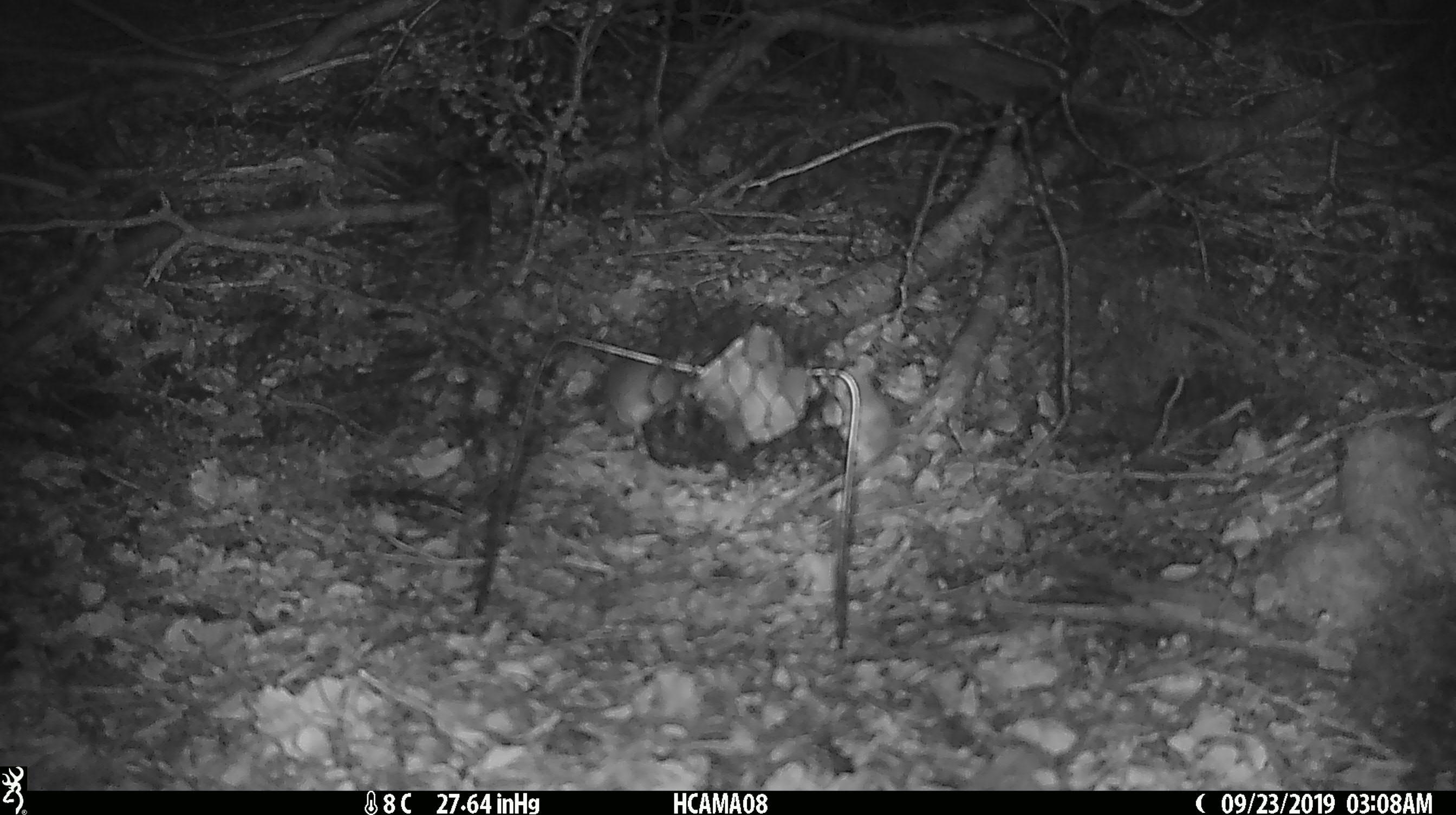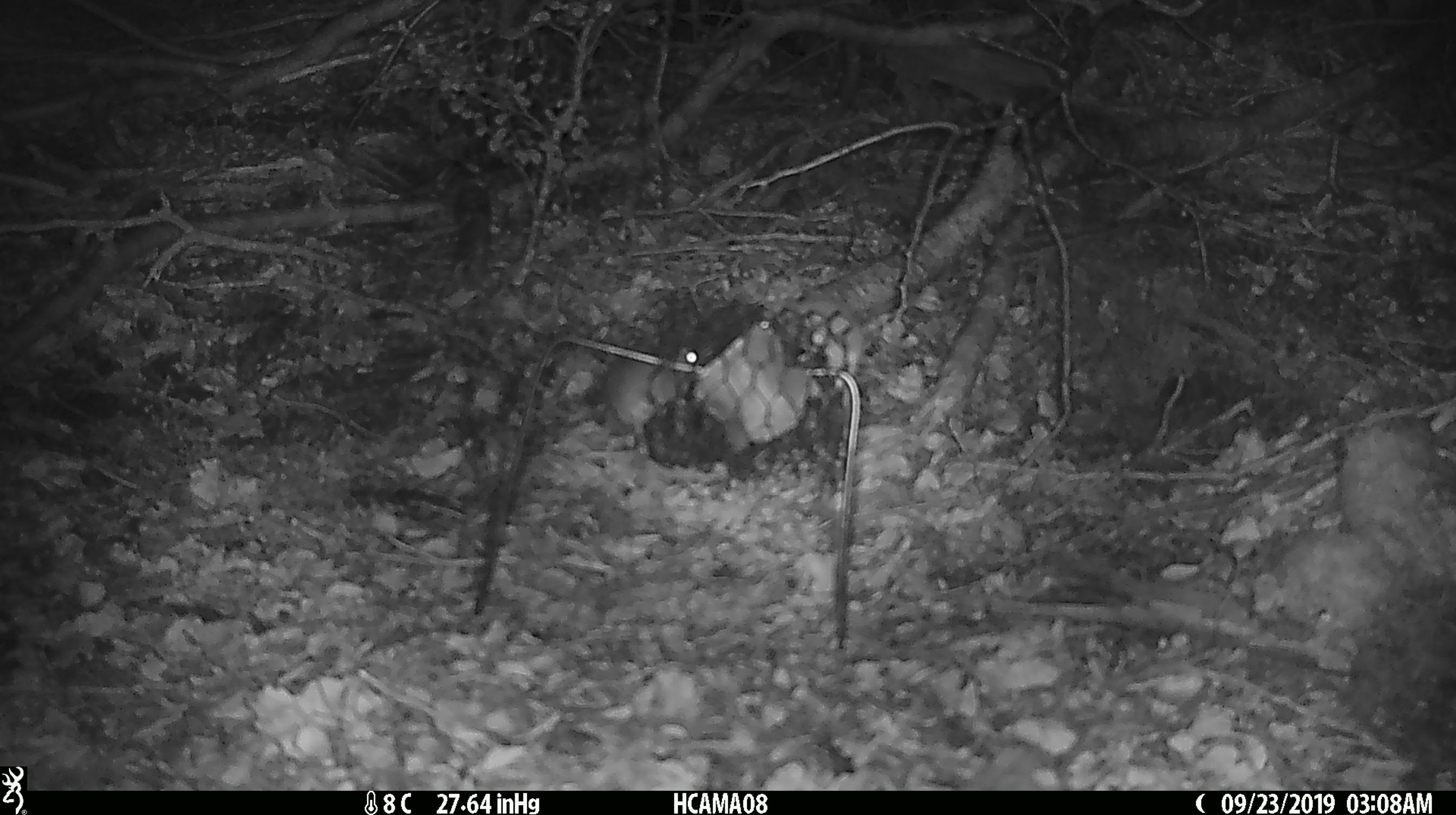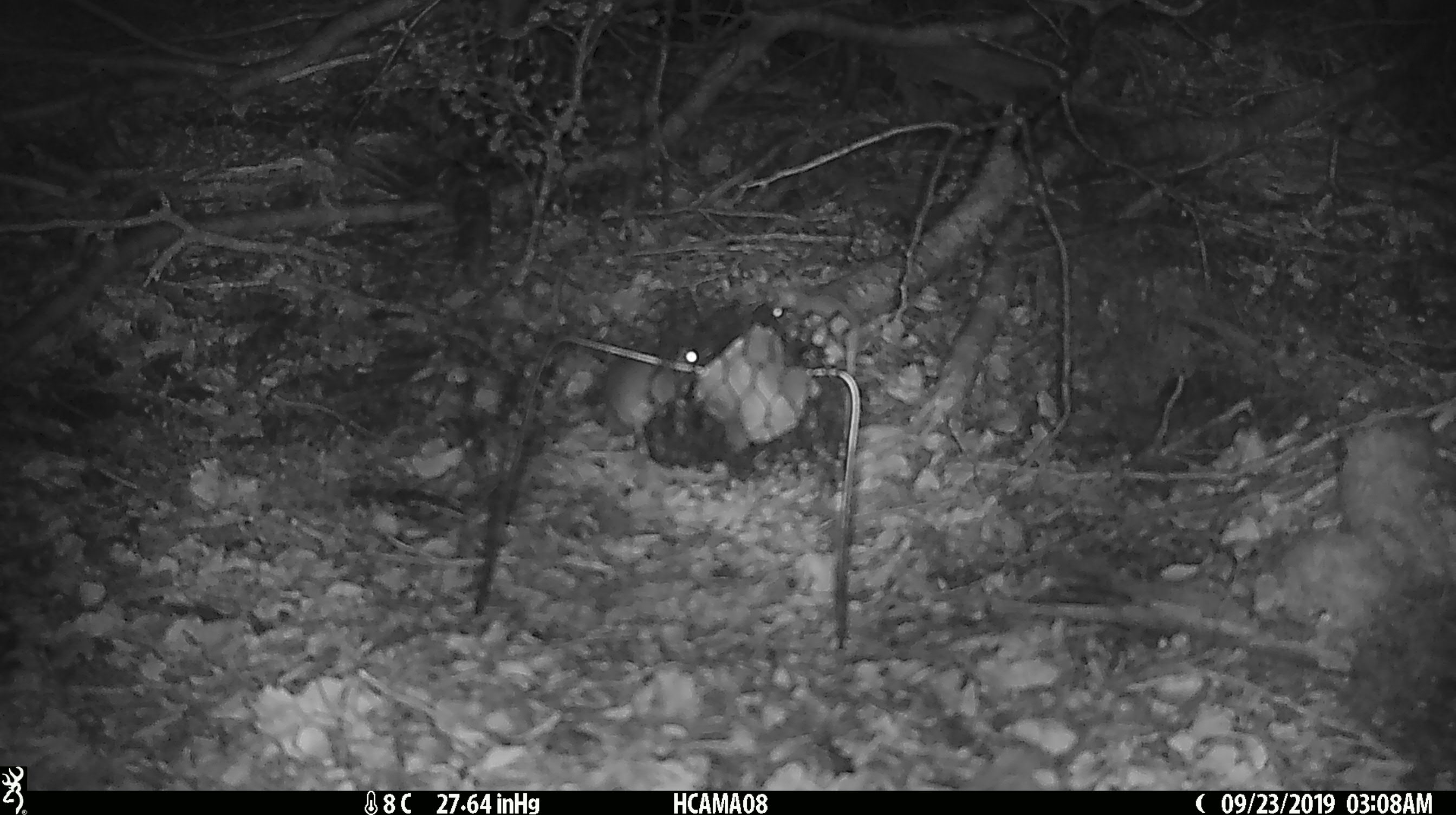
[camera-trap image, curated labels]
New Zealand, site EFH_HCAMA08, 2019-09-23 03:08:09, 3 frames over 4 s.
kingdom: Animalia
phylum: Chordata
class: Mammalia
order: Rodentia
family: Muridae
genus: Mus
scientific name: Mus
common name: mouse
Mouse (Mus).